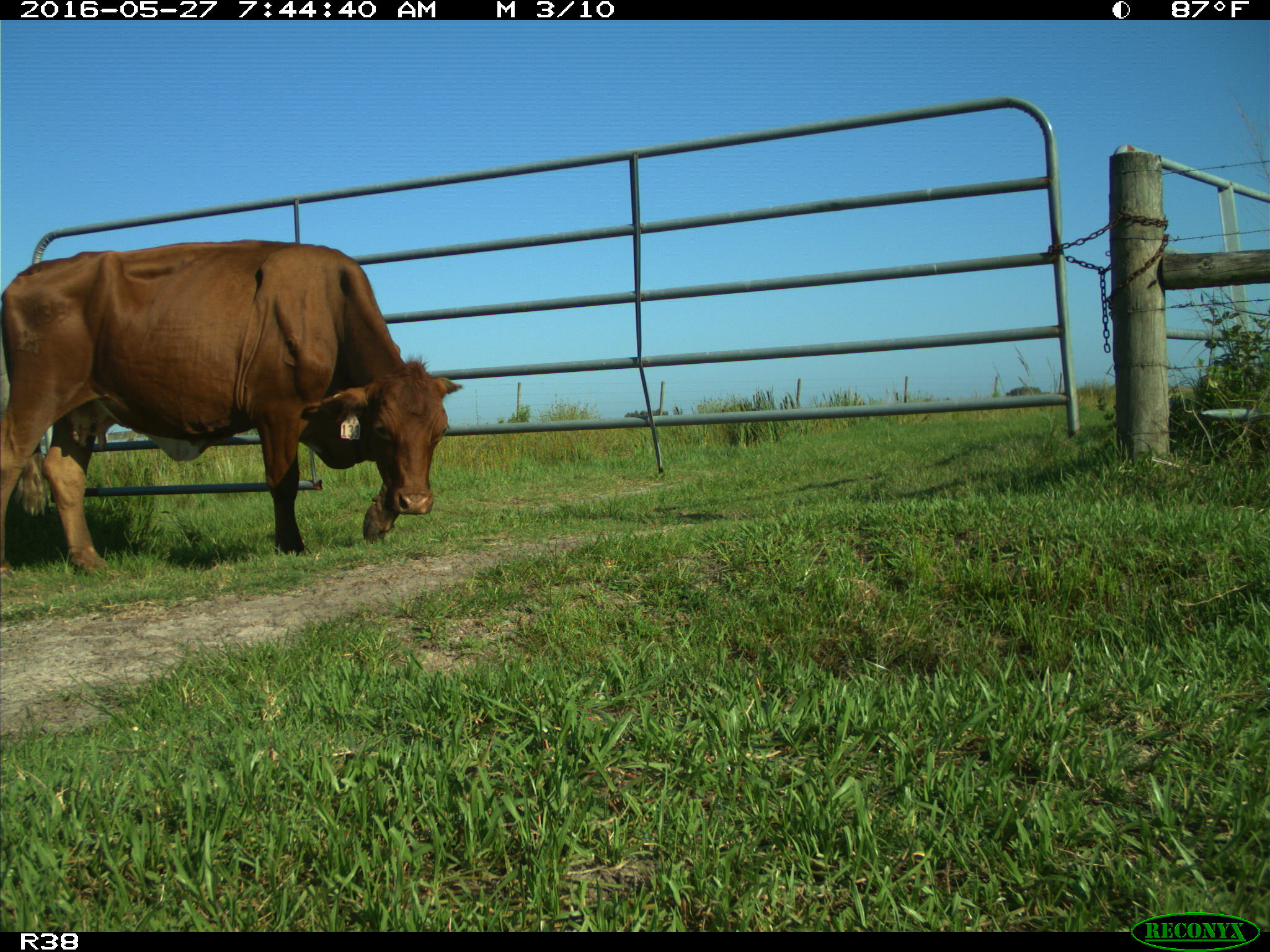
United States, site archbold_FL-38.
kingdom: Animalia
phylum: Chordata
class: Mammalia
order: Artiodactyla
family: Bovidae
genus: Bos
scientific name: Bos taurus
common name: domestic cow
Bos taurus (domestic cow).